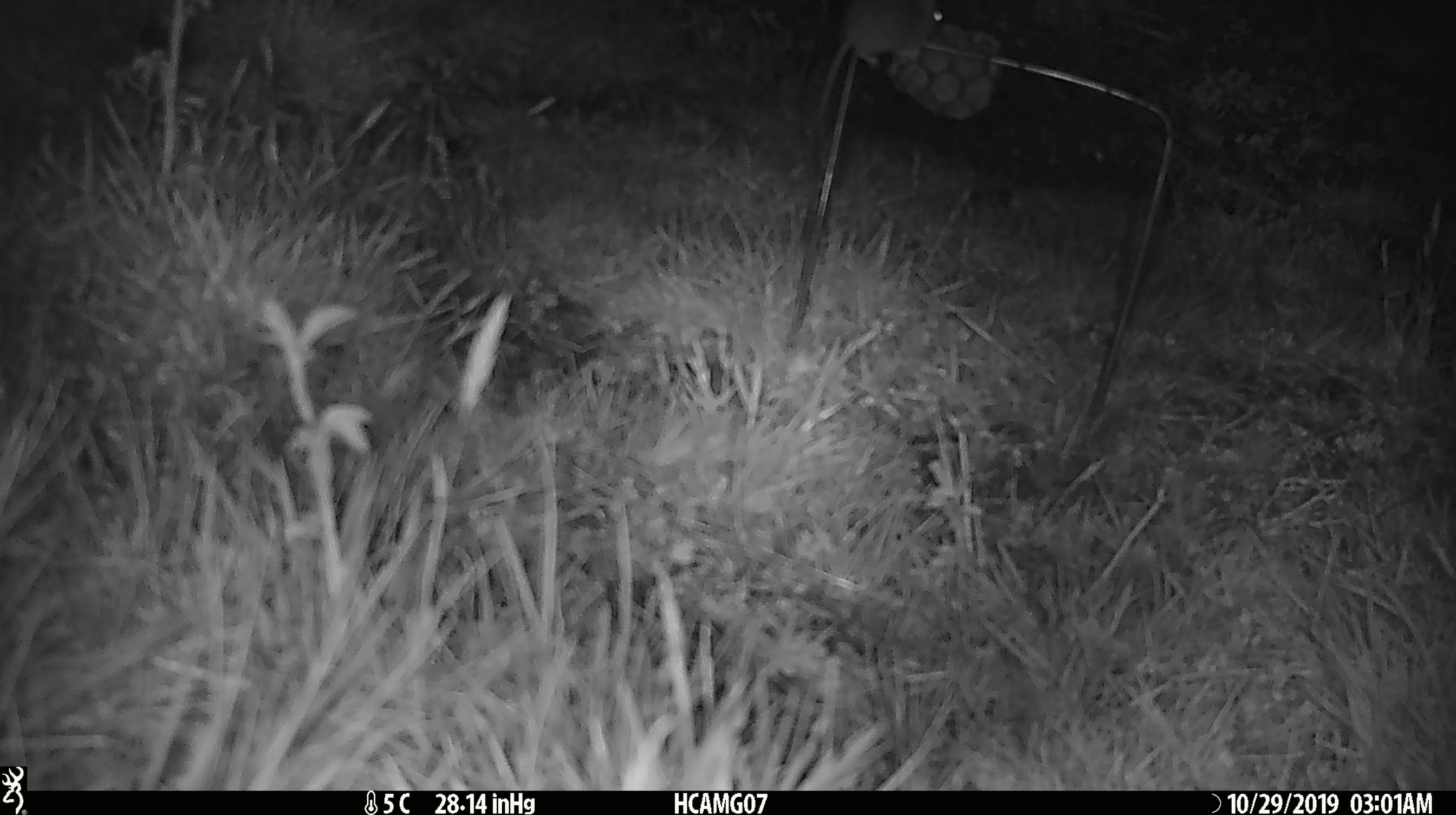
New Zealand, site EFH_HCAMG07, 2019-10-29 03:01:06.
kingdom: Animalia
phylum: Chordata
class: Mammalia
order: Rodentia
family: Muridae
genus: Mus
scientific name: Mus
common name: mouse